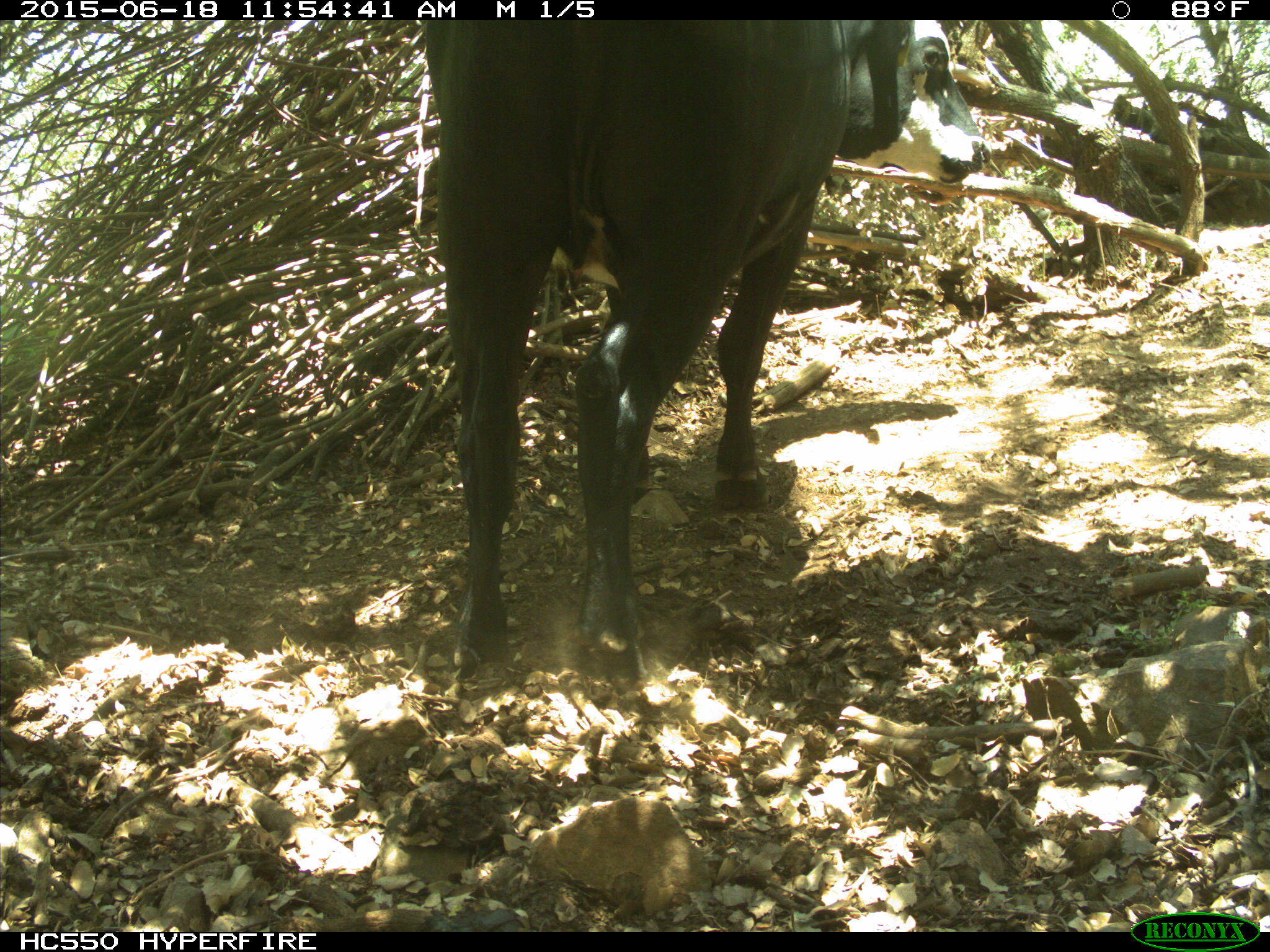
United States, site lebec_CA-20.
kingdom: Animalia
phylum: Chordata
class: Mammalia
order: Artiodactyla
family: Bovidae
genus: Bos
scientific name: Bos taurus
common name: domestic cow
Bos taurus (domestic cow).